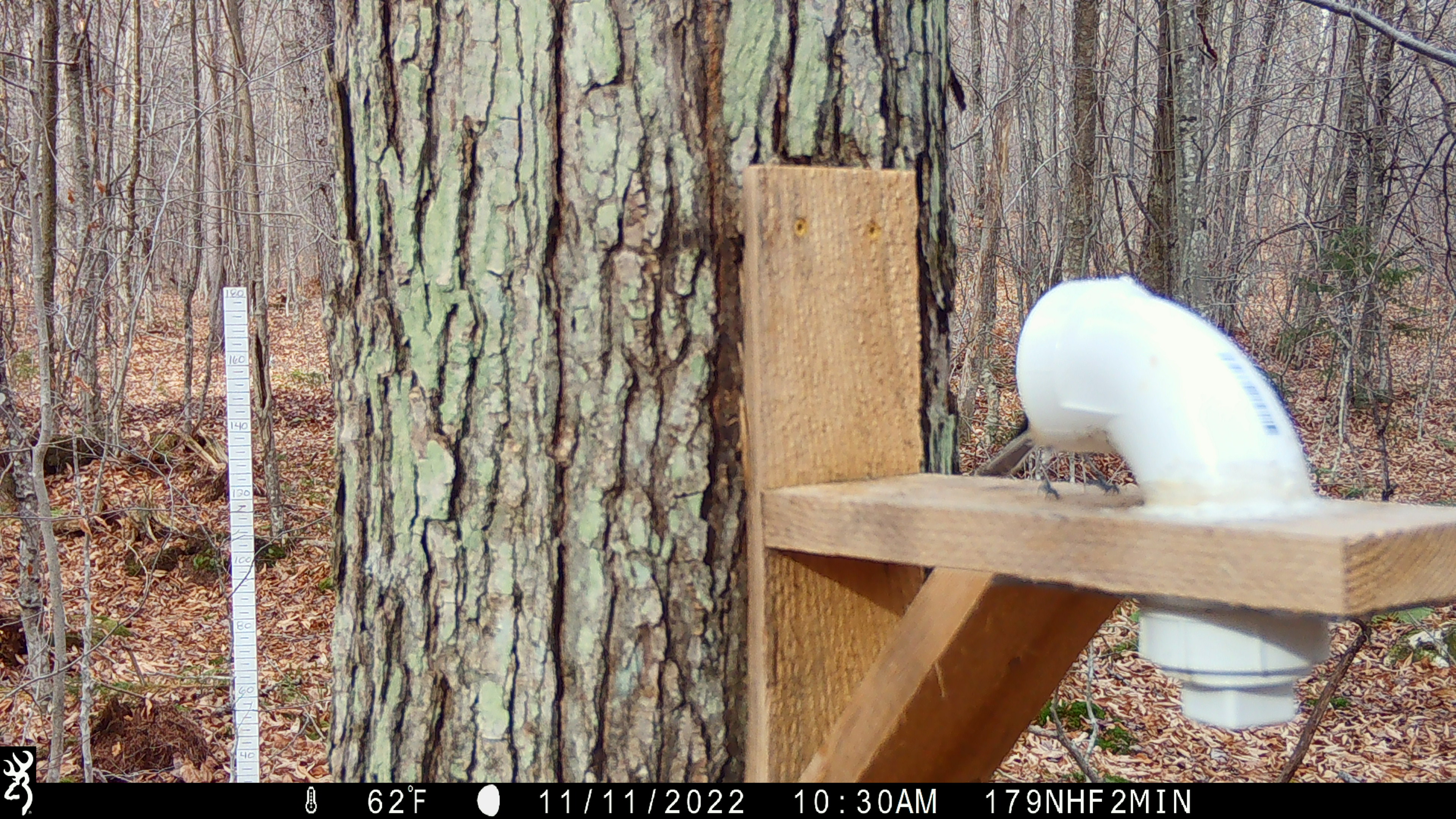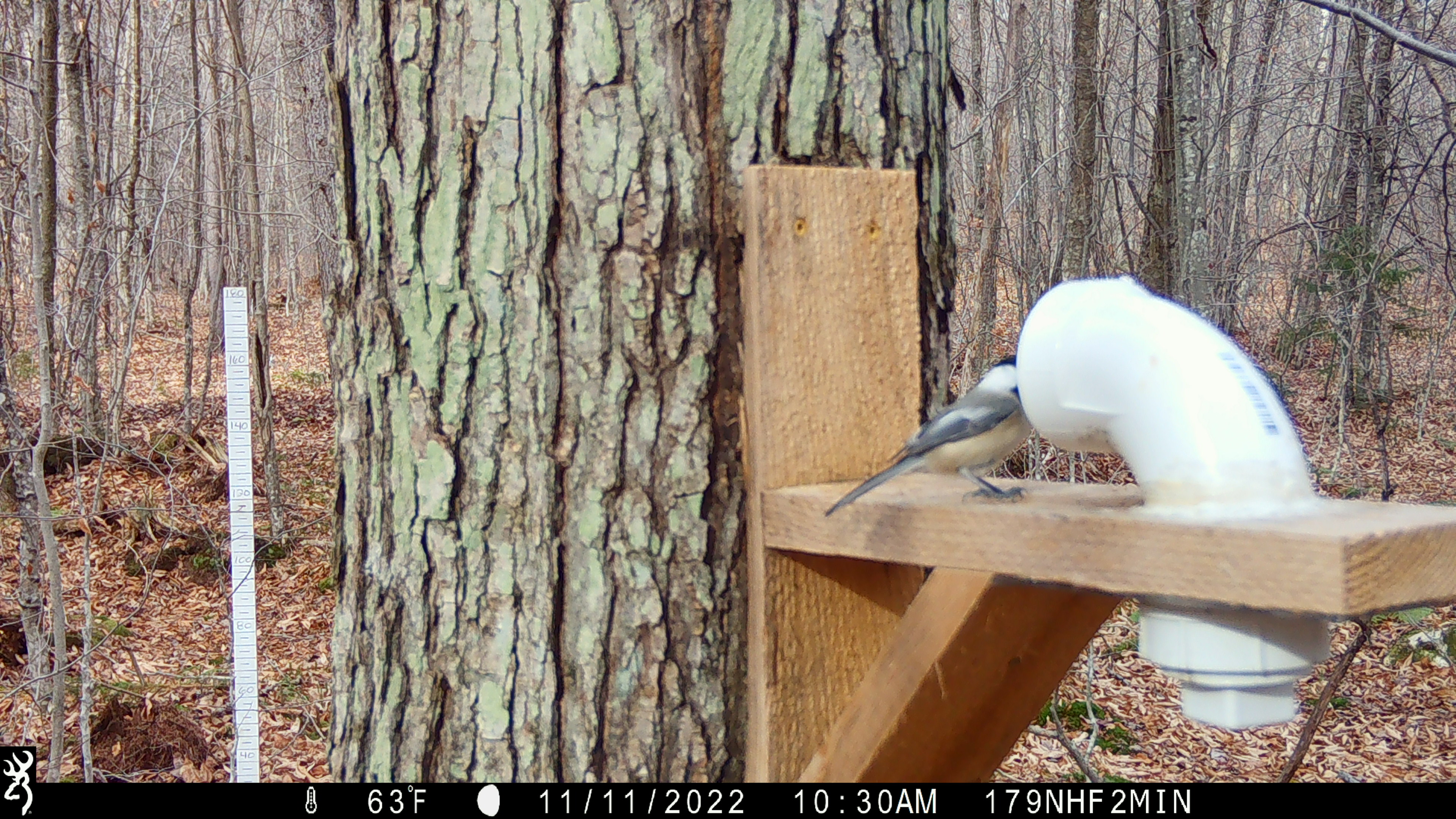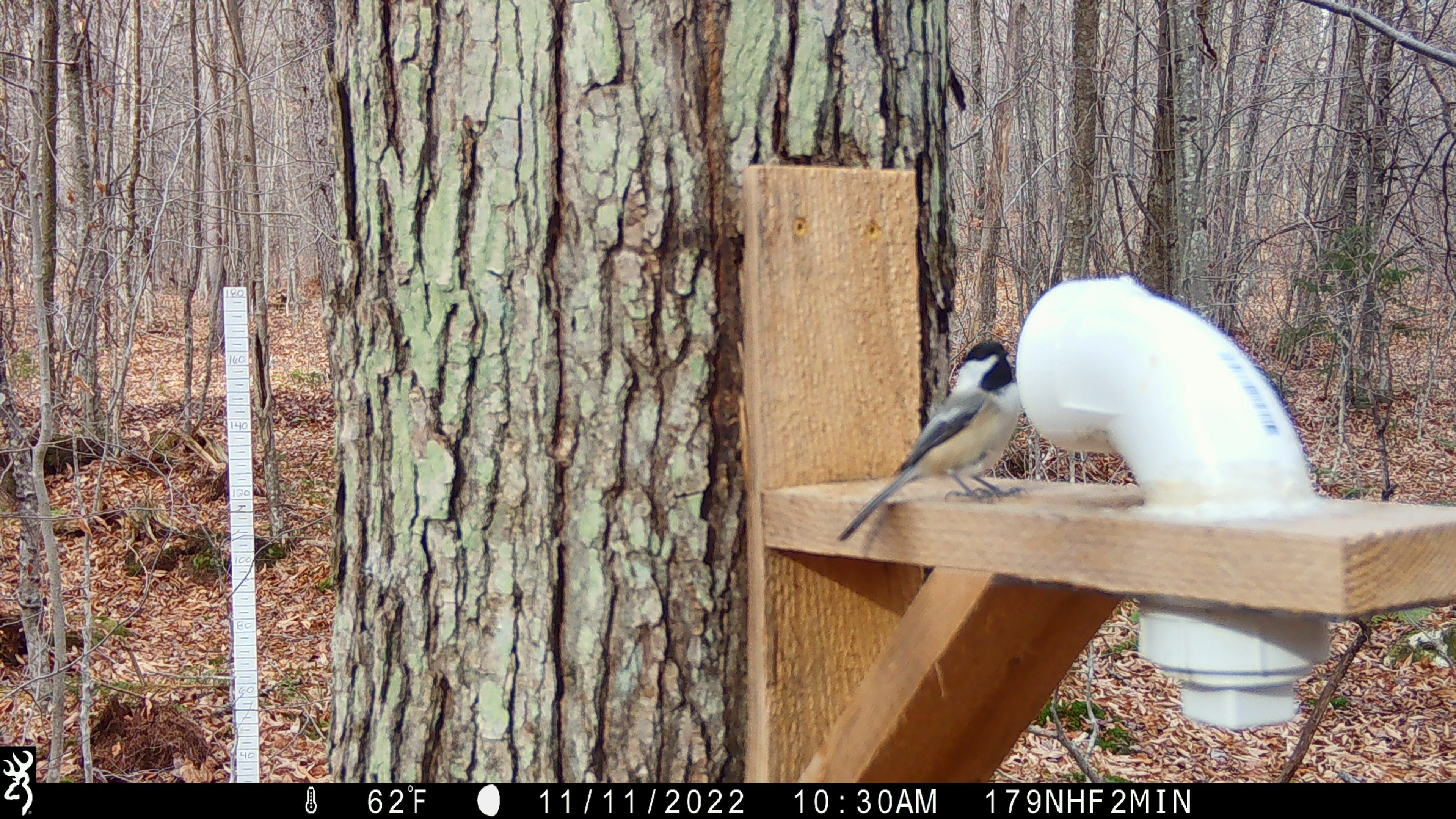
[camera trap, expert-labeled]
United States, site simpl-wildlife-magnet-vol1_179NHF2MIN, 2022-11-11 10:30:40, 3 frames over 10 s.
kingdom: Animalia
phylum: Chordata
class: Aves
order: Passeriformes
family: Paridae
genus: Poecile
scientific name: Poecile atricapillus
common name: black-capped chickadee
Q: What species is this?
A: Black-capped chickadee (Poecile atricapillus).